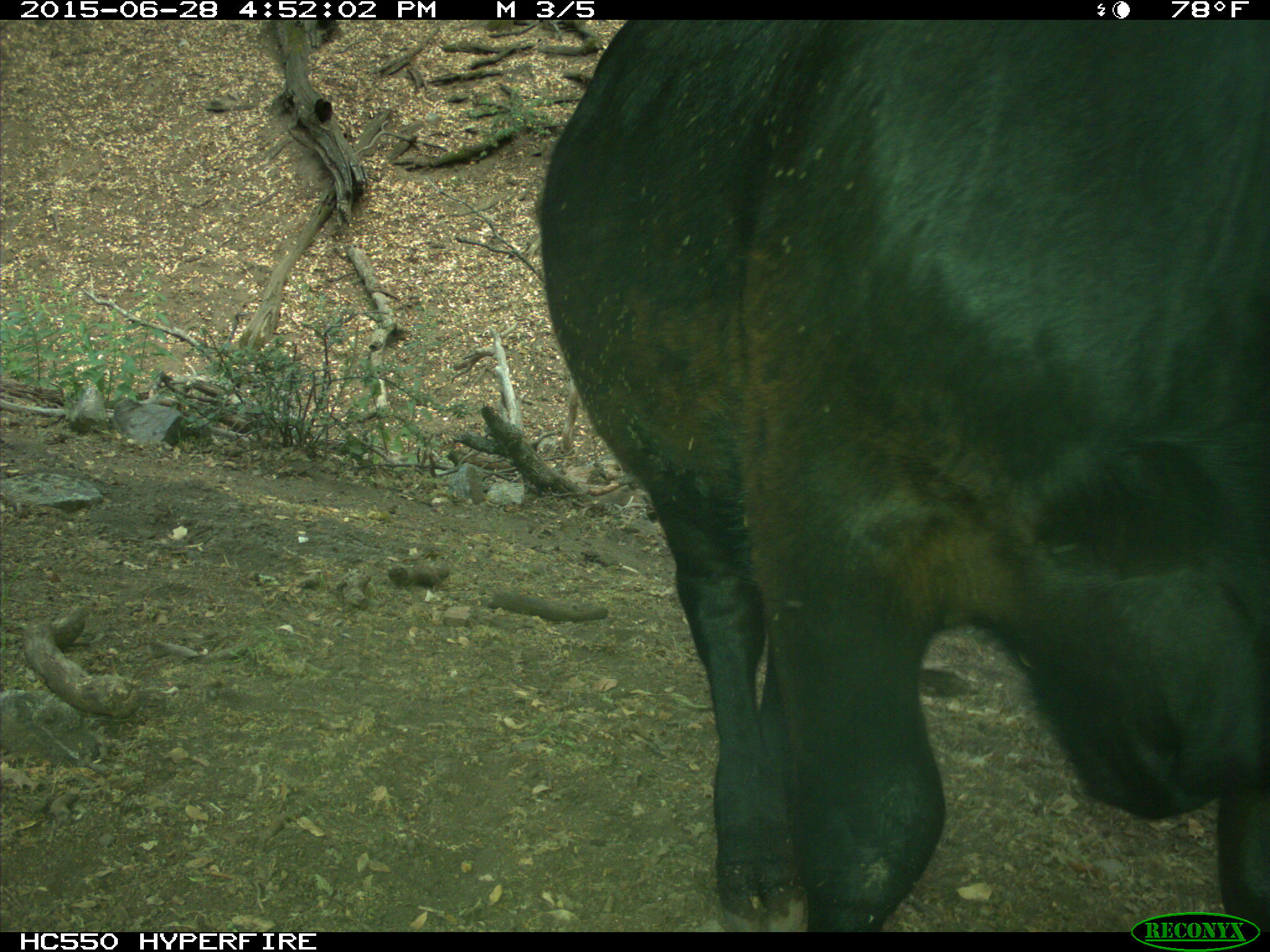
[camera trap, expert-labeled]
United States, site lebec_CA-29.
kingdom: Animalia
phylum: Chordata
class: Mammalia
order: Artiodactyla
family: Bovidae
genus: Bos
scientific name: Bos taurus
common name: domestic cow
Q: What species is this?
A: Bos taurus (domestic cow).